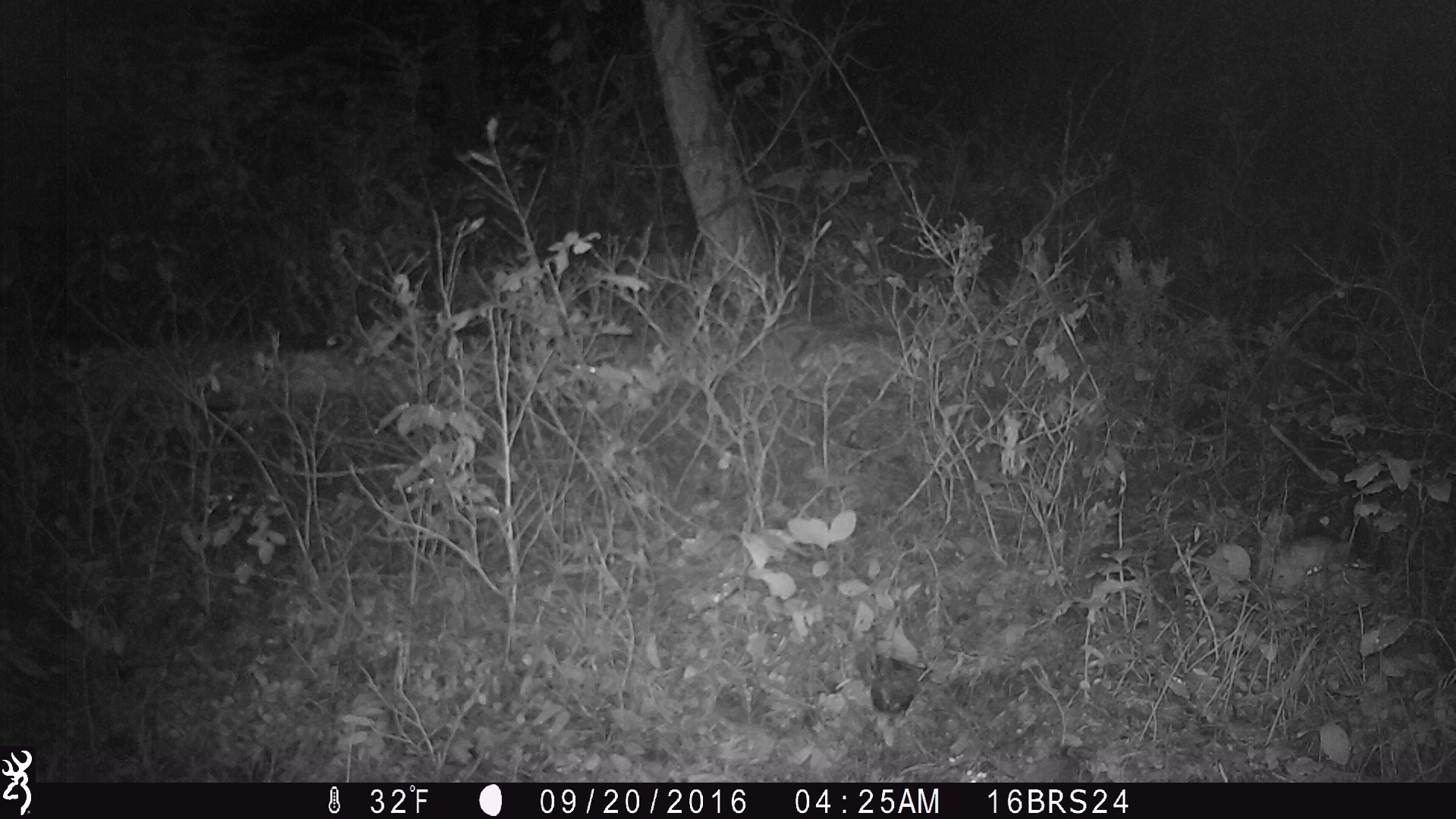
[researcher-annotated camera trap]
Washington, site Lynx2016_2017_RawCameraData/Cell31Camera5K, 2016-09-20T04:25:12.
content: unidentified animal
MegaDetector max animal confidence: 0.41